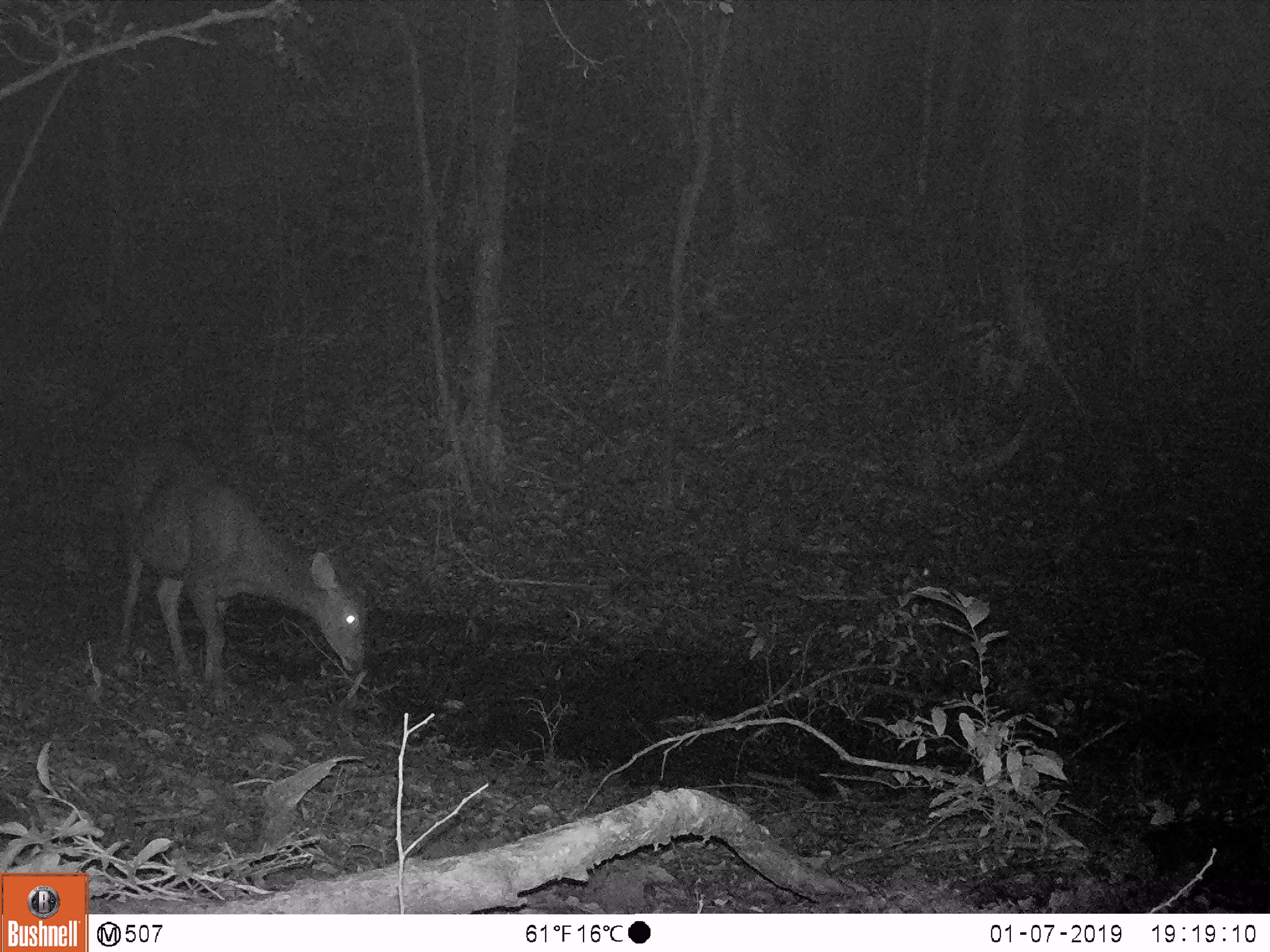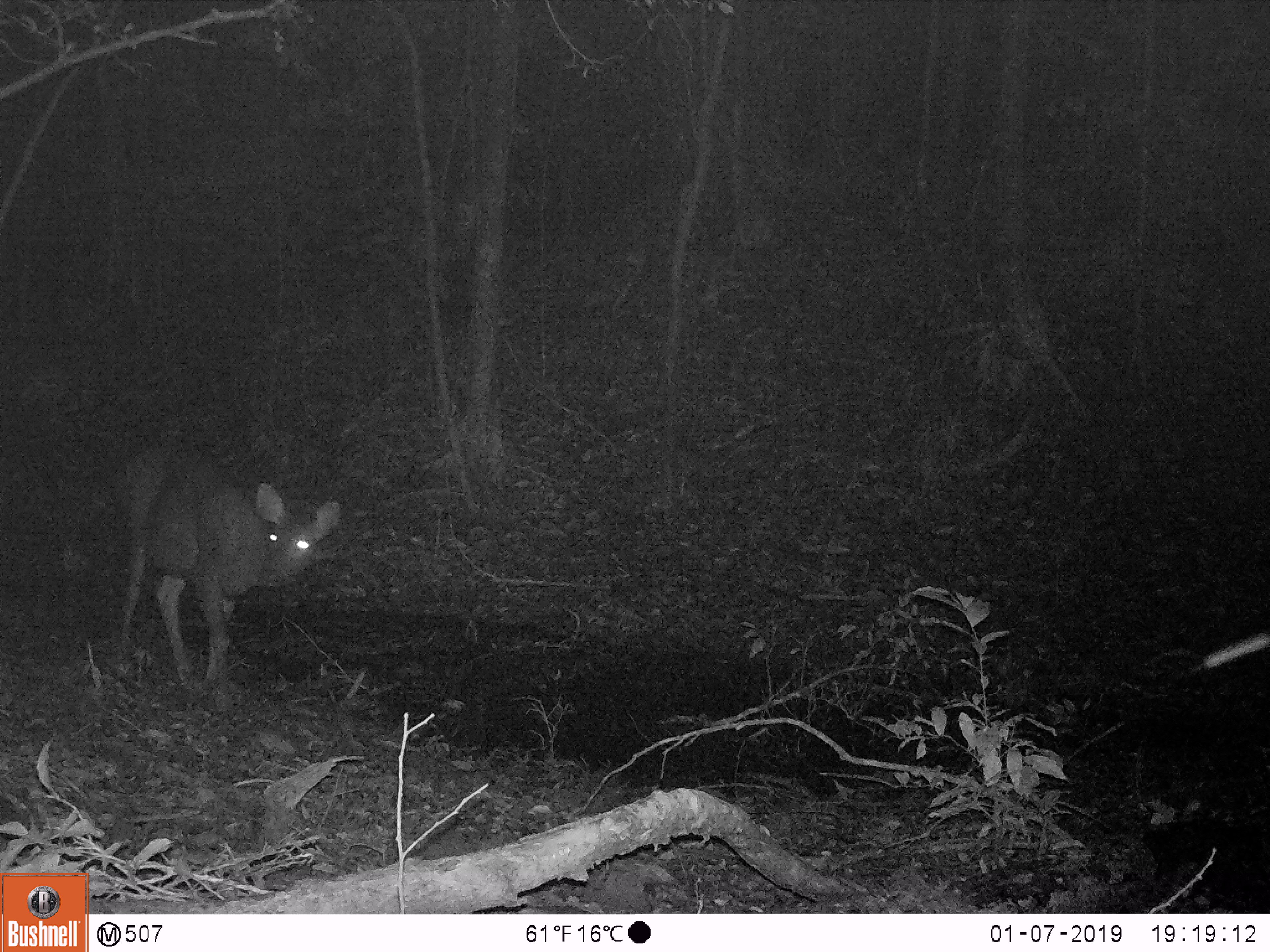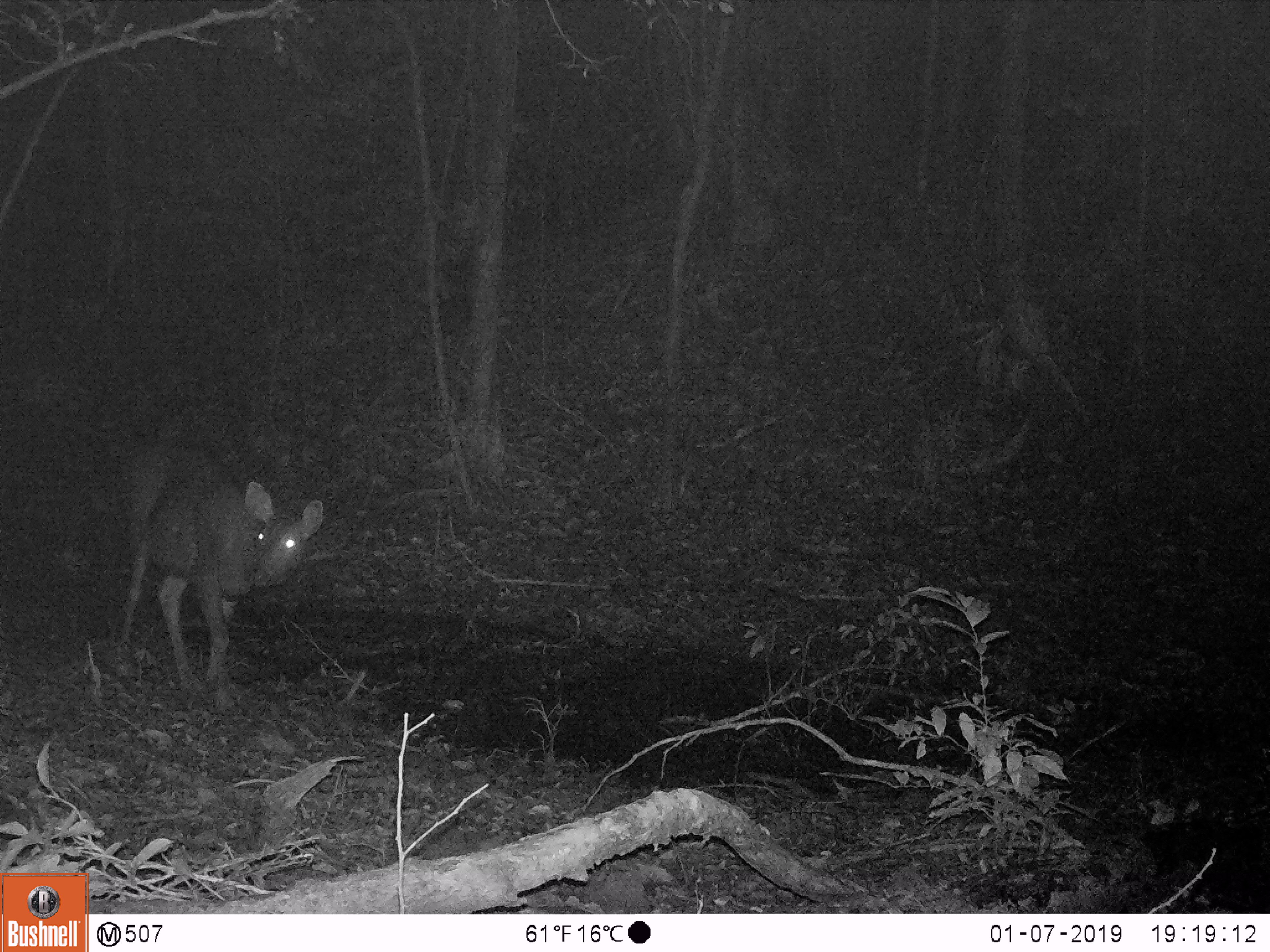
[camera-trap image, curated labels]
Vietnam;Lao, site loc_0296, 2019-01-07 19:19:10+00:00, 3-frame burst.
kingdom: Animalia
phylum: Chordata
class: Mammalia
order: Artiodactyla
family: Cervidae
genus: Rusa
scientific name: Rusa unicolor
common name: sambar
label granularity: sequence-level